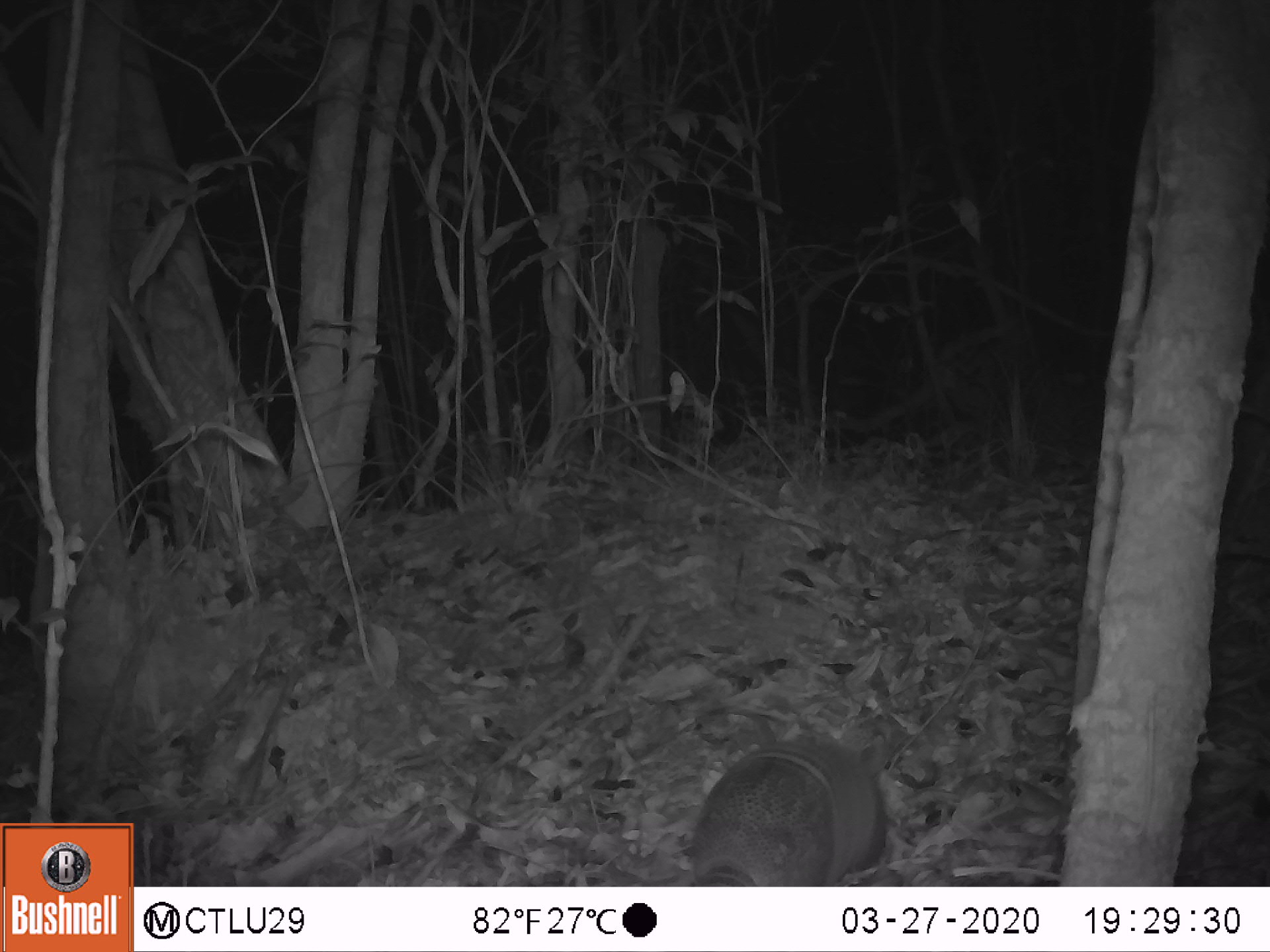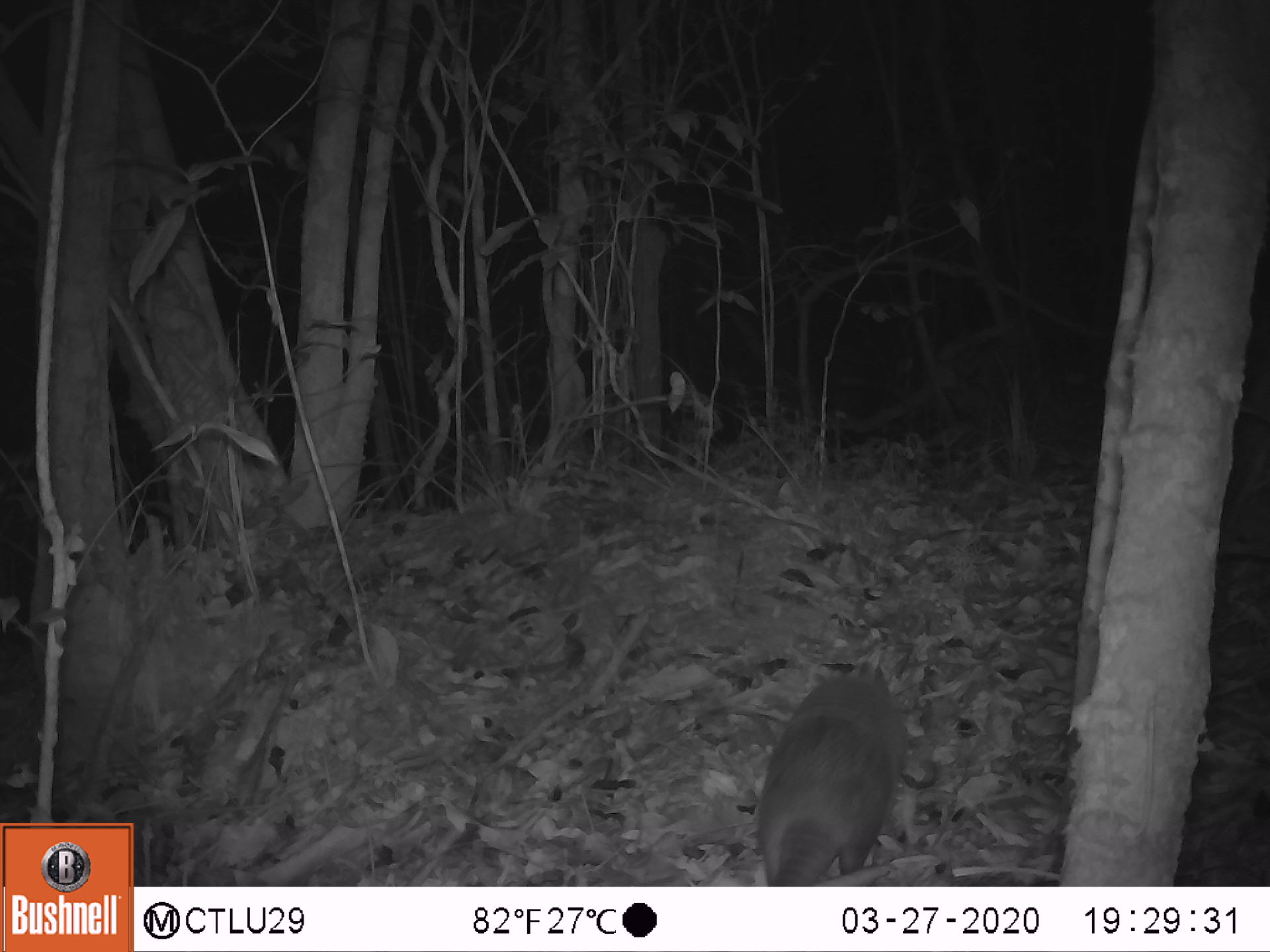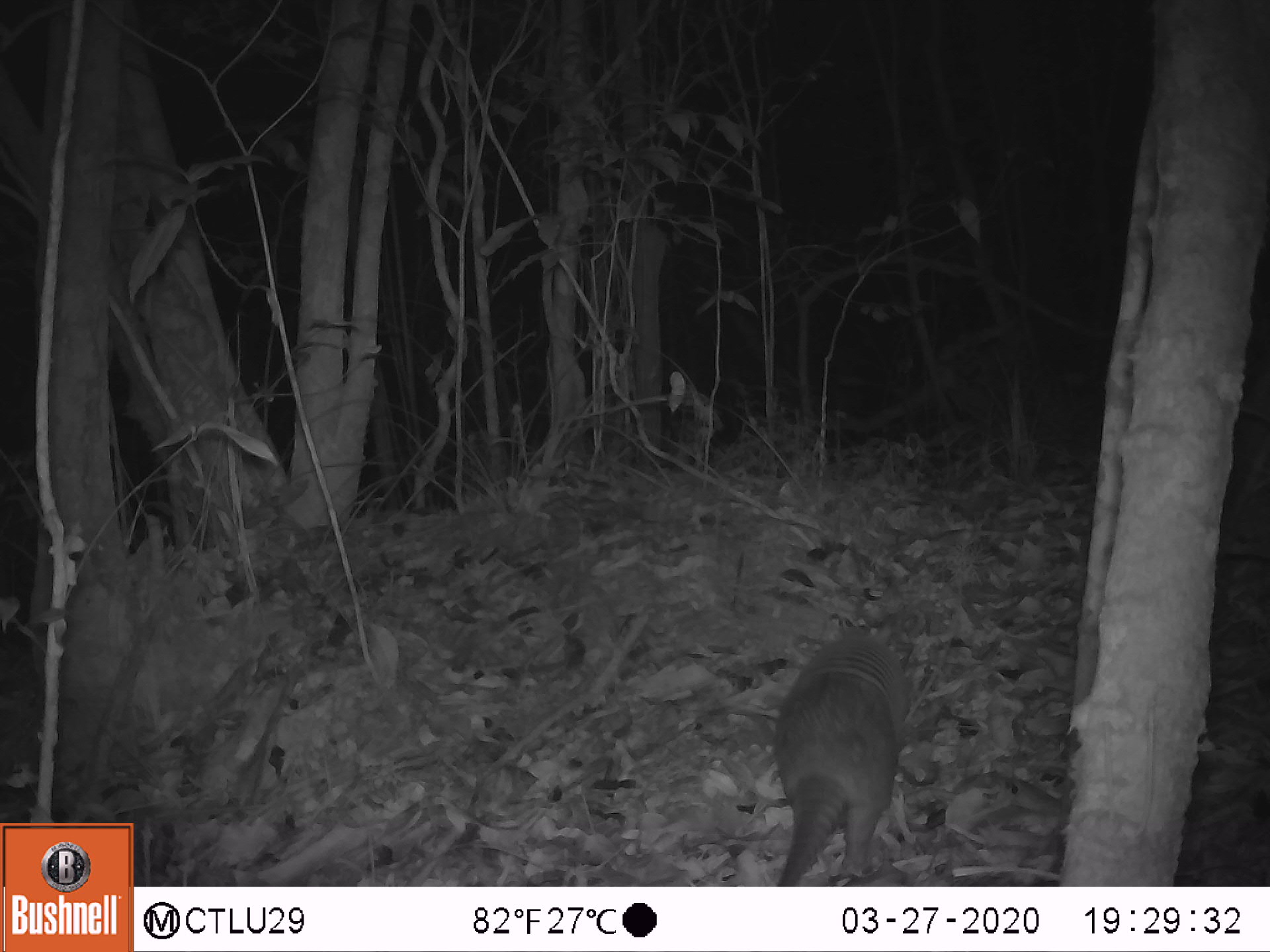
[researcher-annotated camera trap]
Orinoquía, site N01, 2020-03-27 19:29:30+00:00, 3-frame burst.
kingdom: Animalia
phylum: Chordata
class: Mammalia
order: Cingulata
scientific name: Cingulata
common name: armadillo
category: unknown armadillo